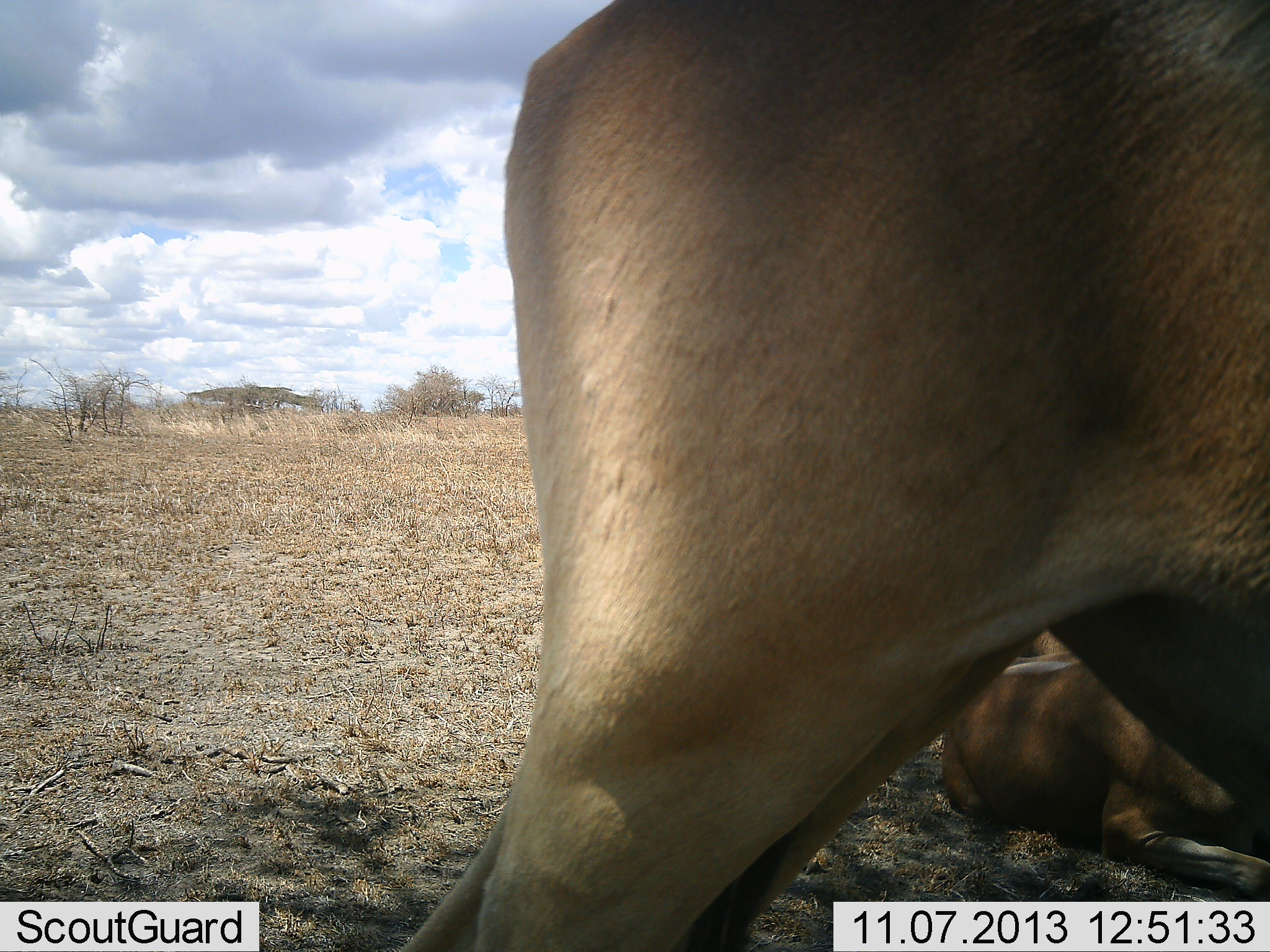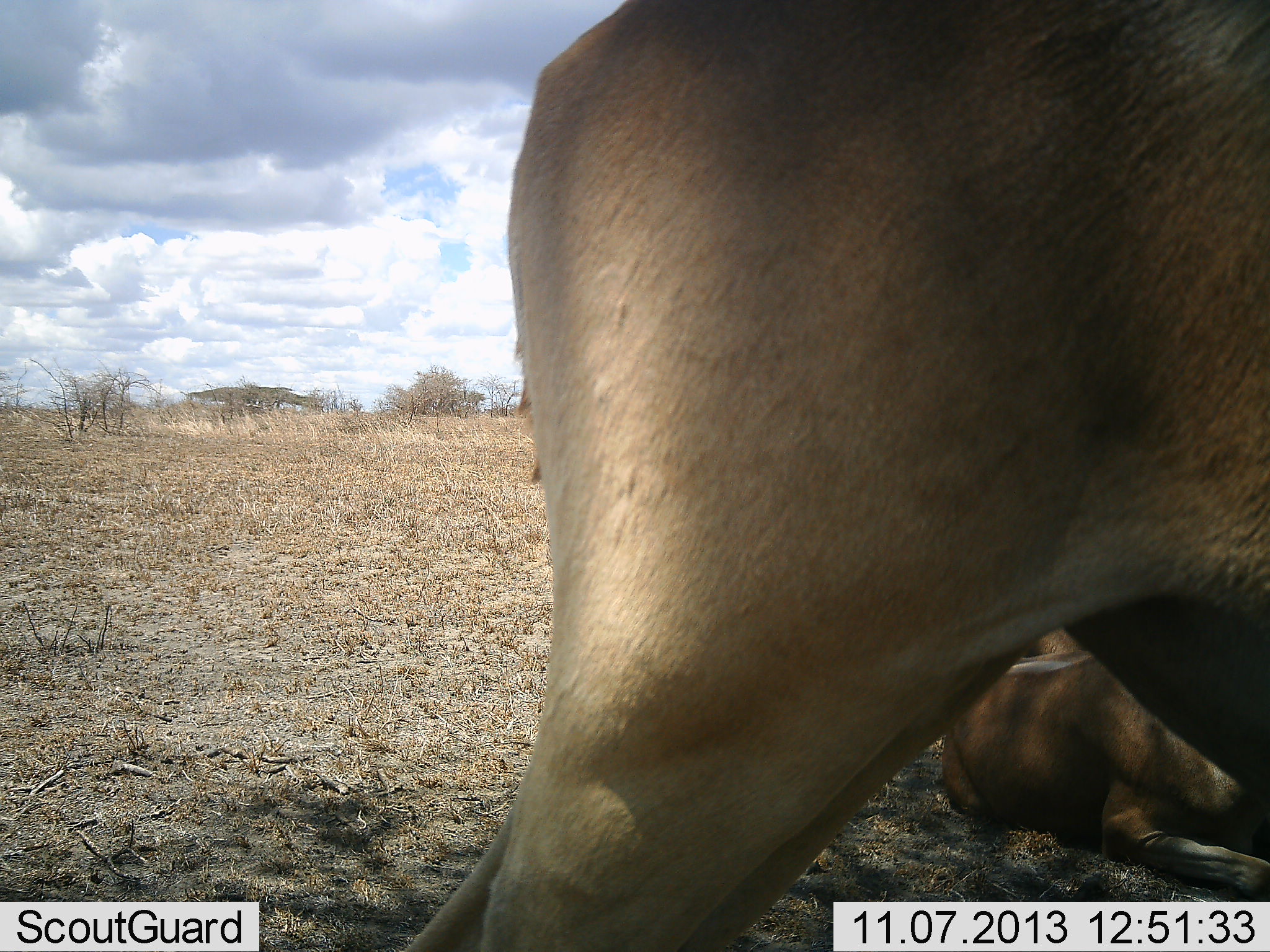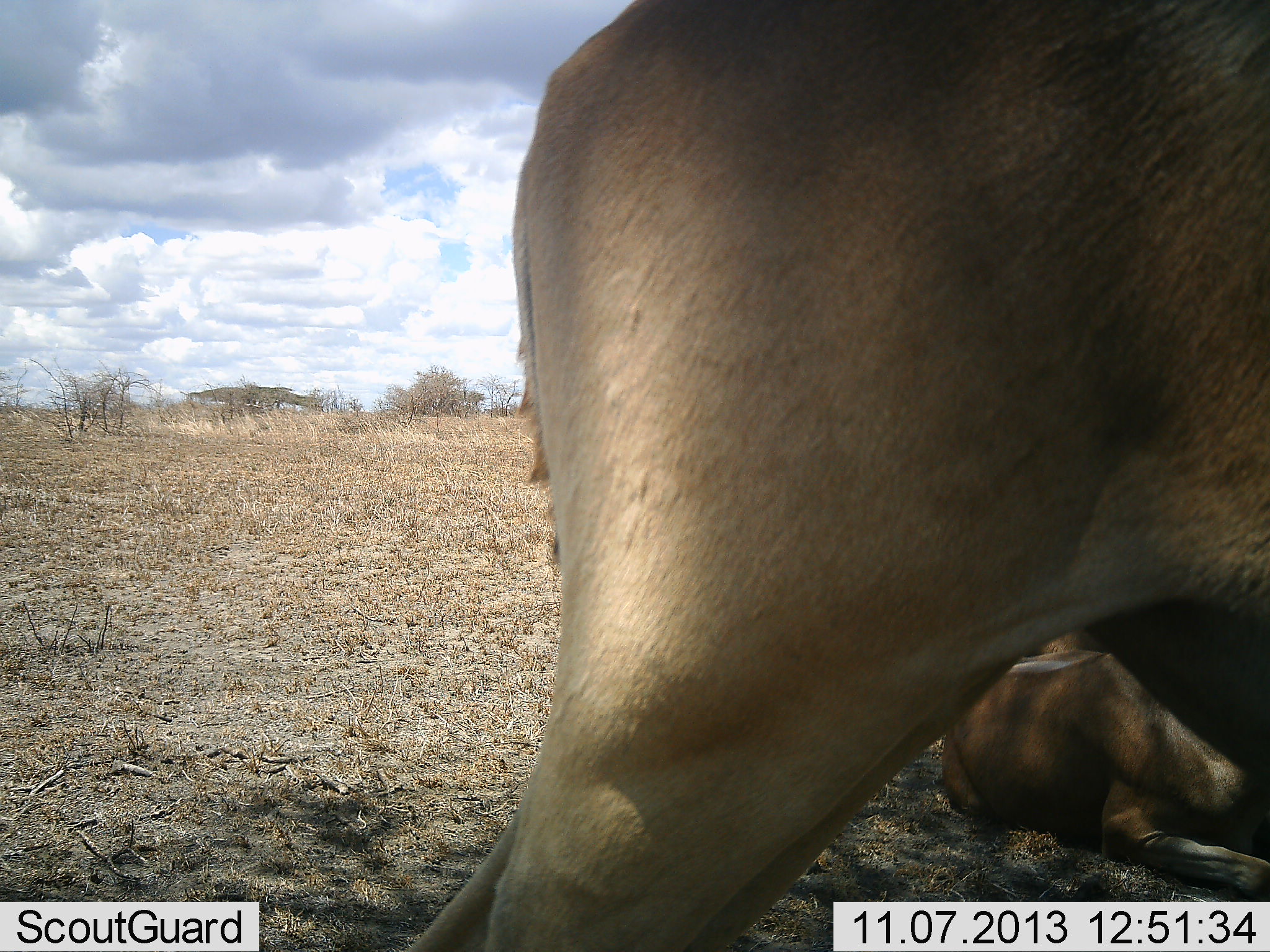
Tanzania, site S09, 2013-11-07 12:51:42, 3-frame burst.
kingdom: Animalia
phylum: Chordata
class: Mammalia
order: Artiodactyla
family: Bovidae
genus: Alcelaphus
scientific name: Alcelaphus buselaphus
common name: hartebeest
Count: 2.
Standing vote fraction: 100%.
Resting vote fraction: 100%.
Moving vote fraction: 0%.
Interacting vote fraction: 0%.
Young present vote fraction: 12%.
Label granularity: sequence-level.